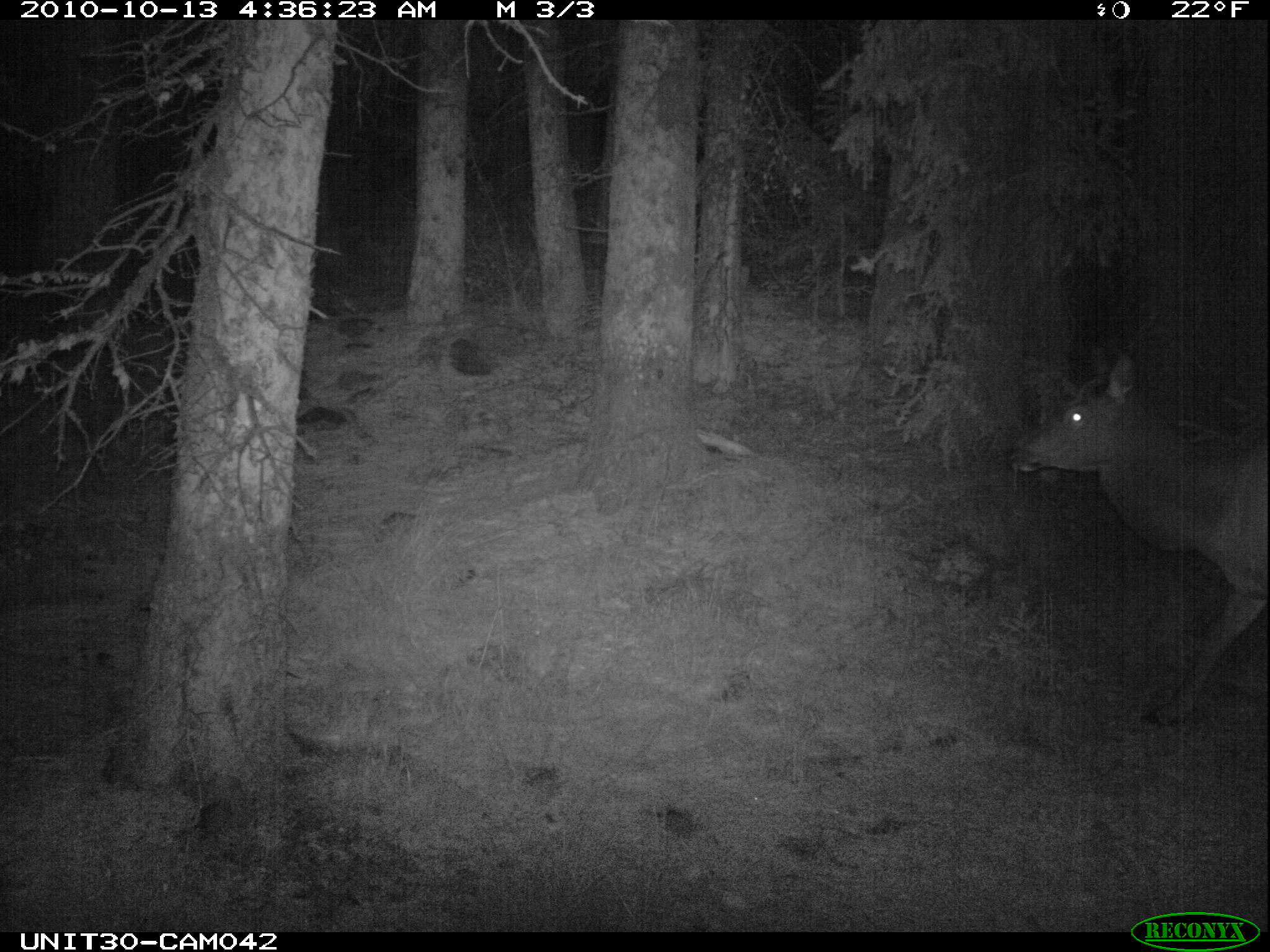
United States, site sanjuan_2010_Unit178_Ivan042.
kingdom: Animalia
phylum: Chordata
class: Mammalia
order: Artiodactyla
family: Cervidae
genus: Cervus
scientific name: Cervus elaphus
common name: red deer